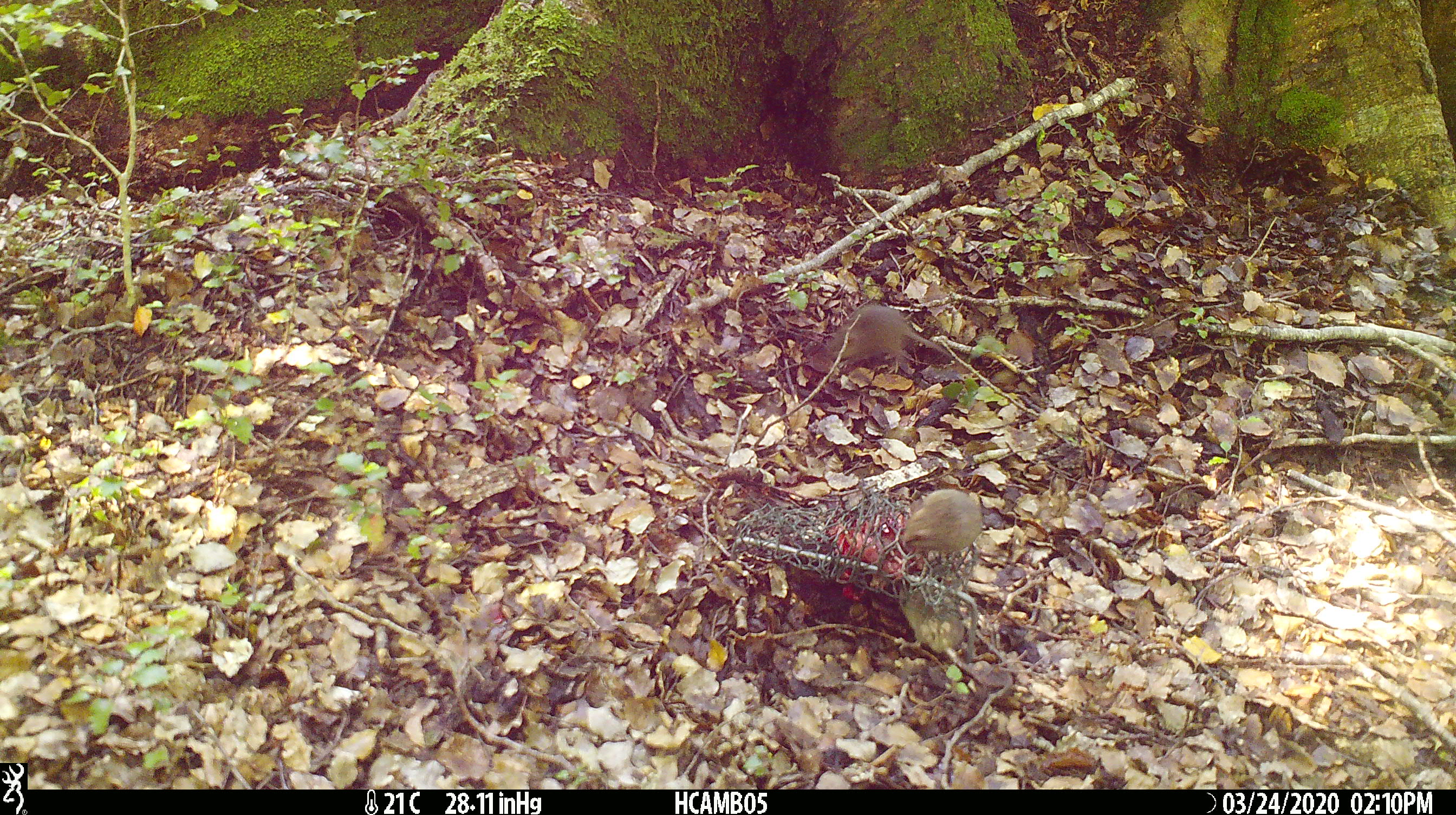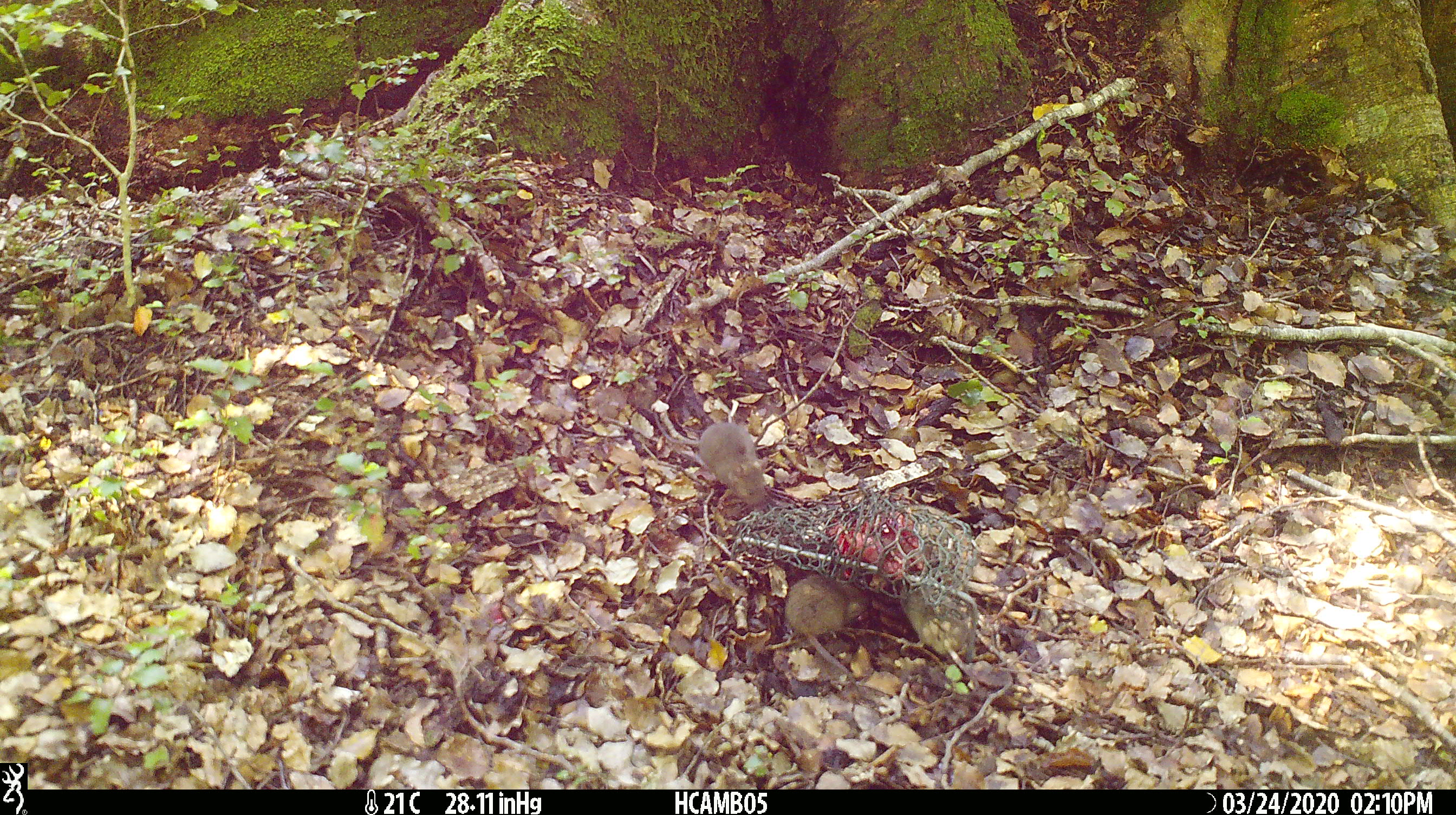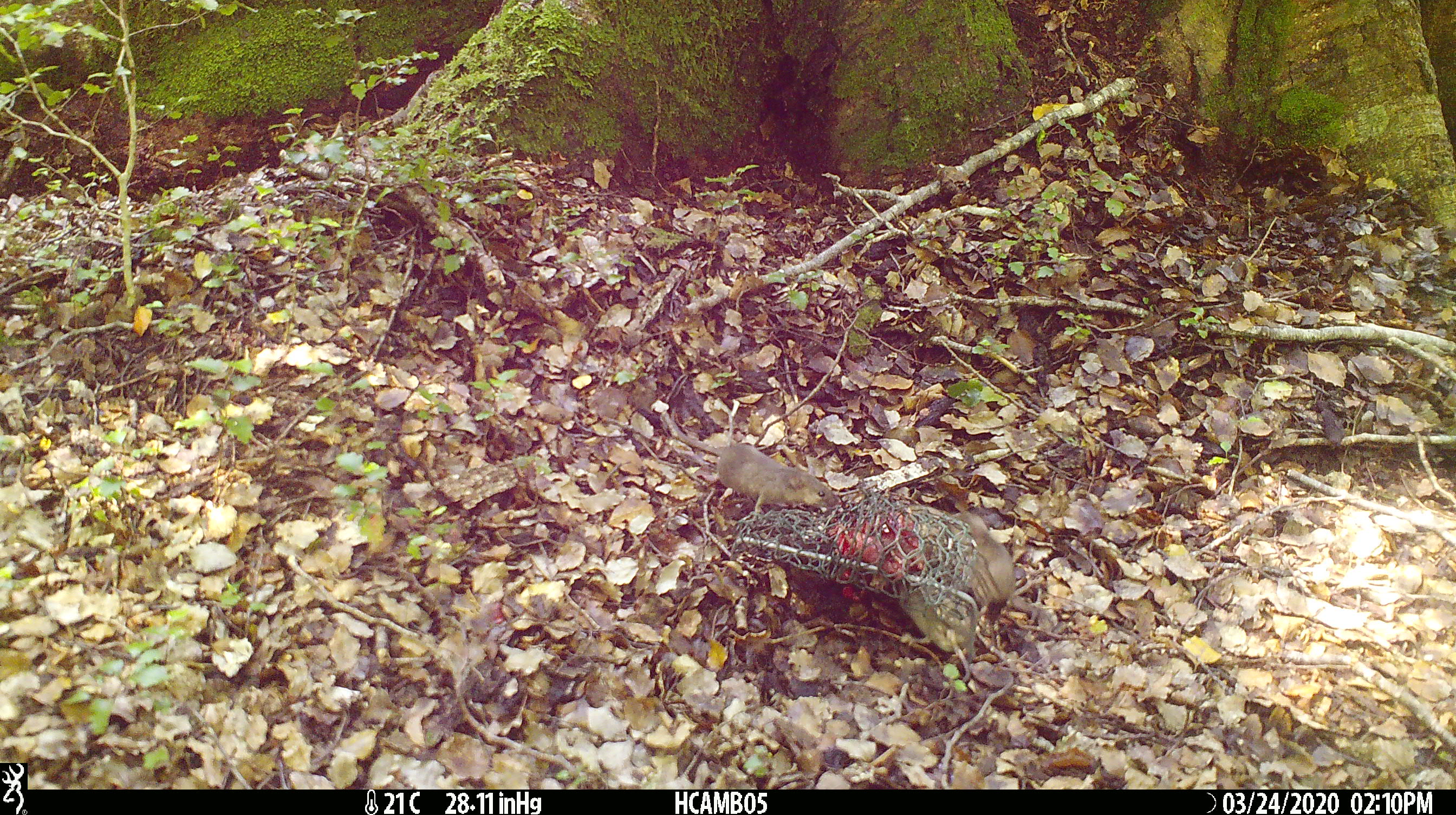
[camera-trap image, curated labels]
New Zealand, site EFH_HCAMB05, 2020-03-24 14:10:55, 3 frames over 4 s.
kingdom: Animalia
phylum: Chordata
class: Mammalia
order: Rodentia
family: Muridae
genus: Mus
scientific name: Mus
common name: mouse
Mouse (Mus).